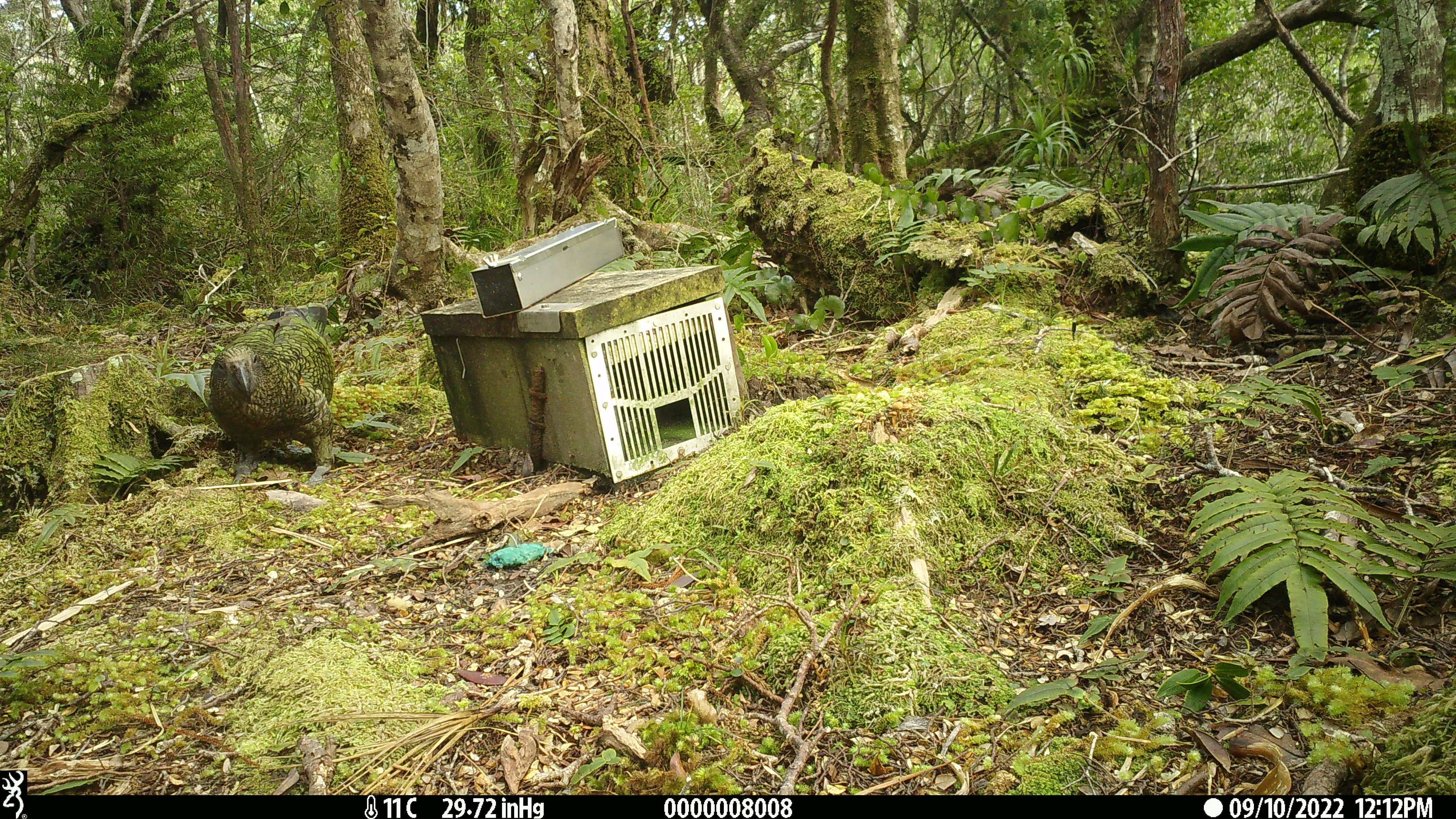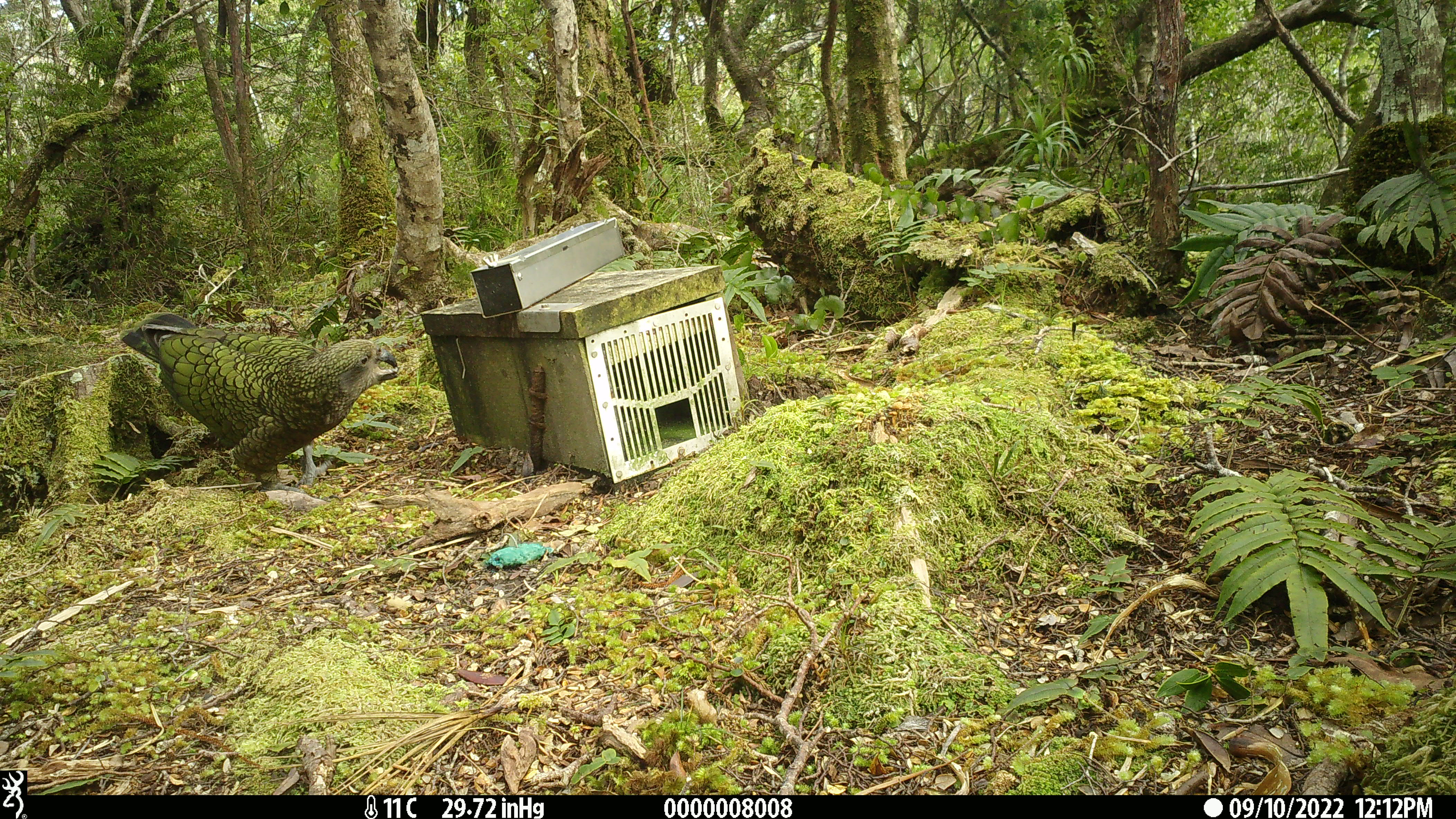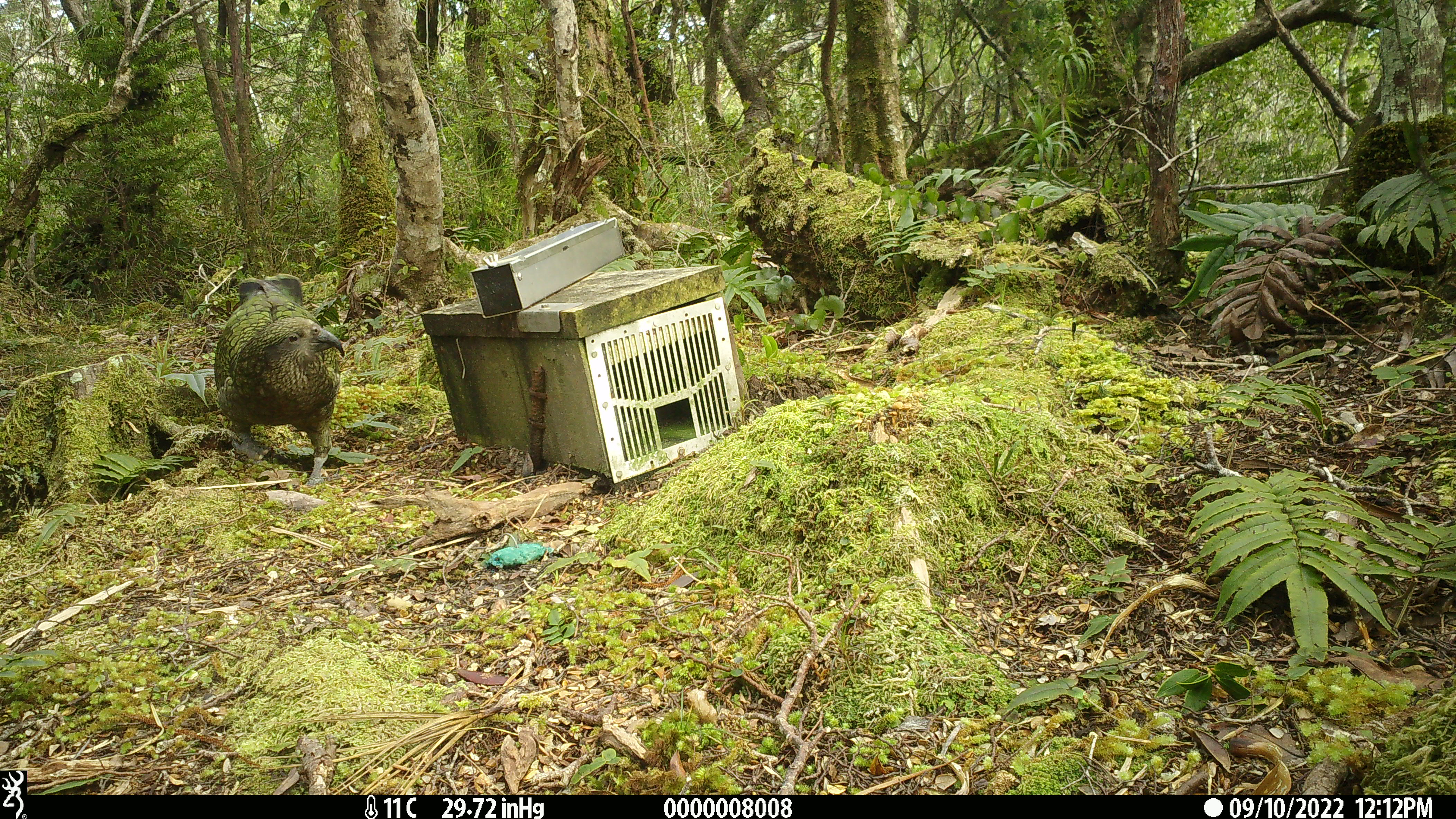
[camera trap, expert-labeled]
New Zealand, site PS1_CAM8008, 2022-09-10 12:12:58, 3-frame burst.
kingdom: Animalia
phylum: Chordata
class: Aves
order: Psittaciformes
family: Strigopidae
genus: Nestor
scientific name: Nestor notabilis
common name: kea